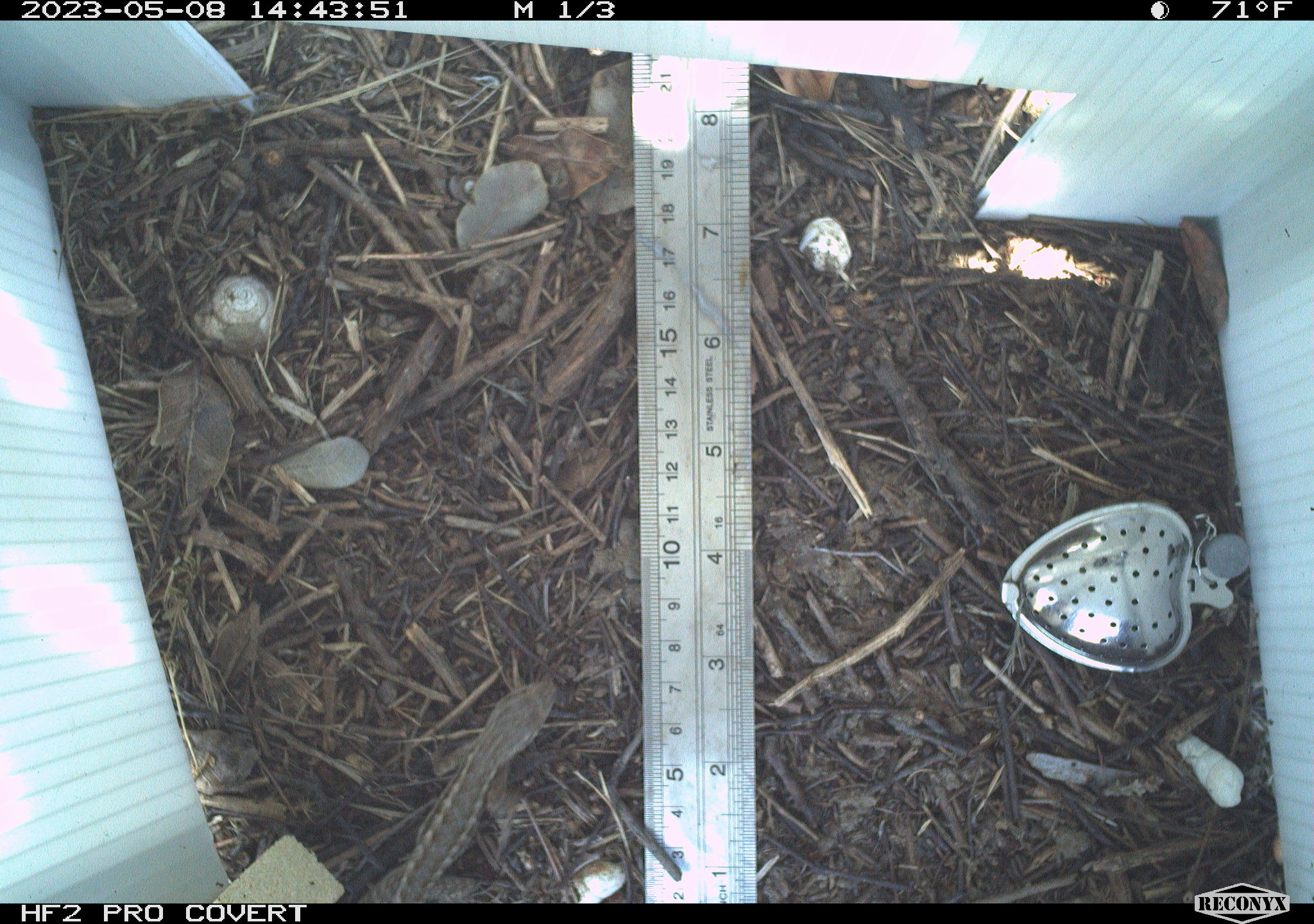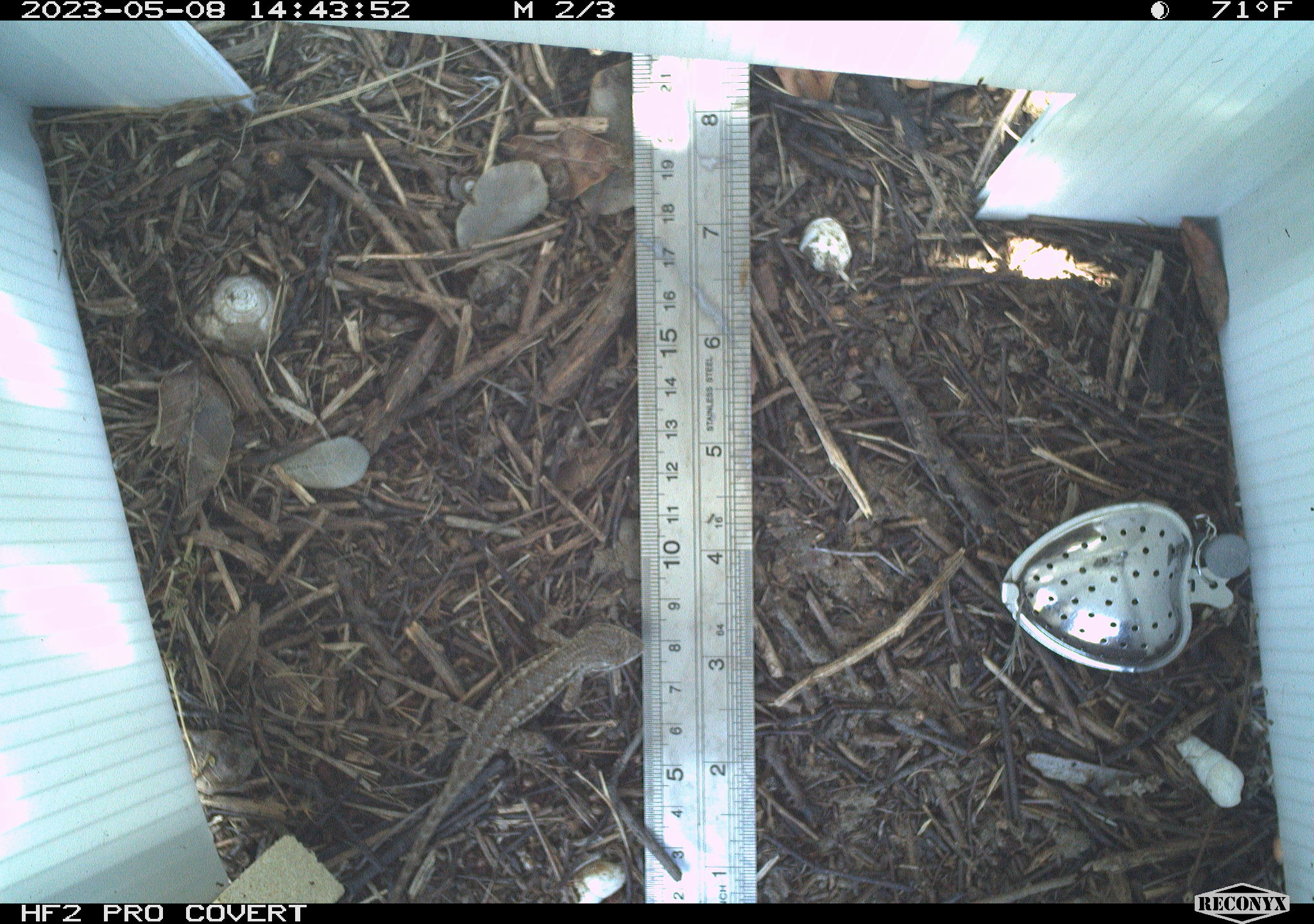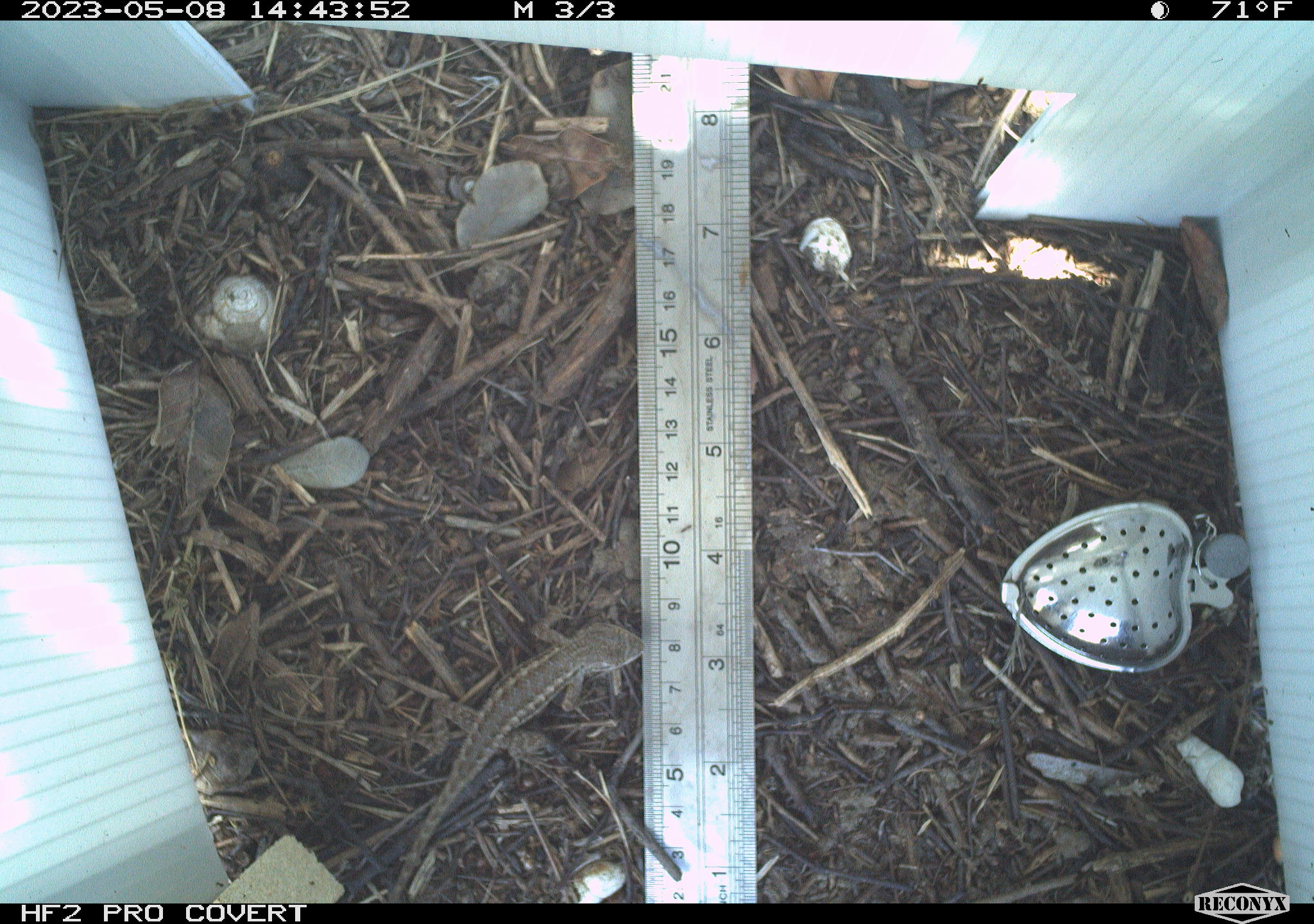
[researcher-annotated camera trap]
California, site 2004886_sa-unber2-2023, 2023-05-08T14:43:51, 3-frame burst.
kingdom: Animalia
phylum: Chordata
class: Reptilia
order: Squamata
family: Phrynosomatidae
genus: Sceloporus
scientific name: Sceloporus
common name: spiny lizards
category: sceloporus species